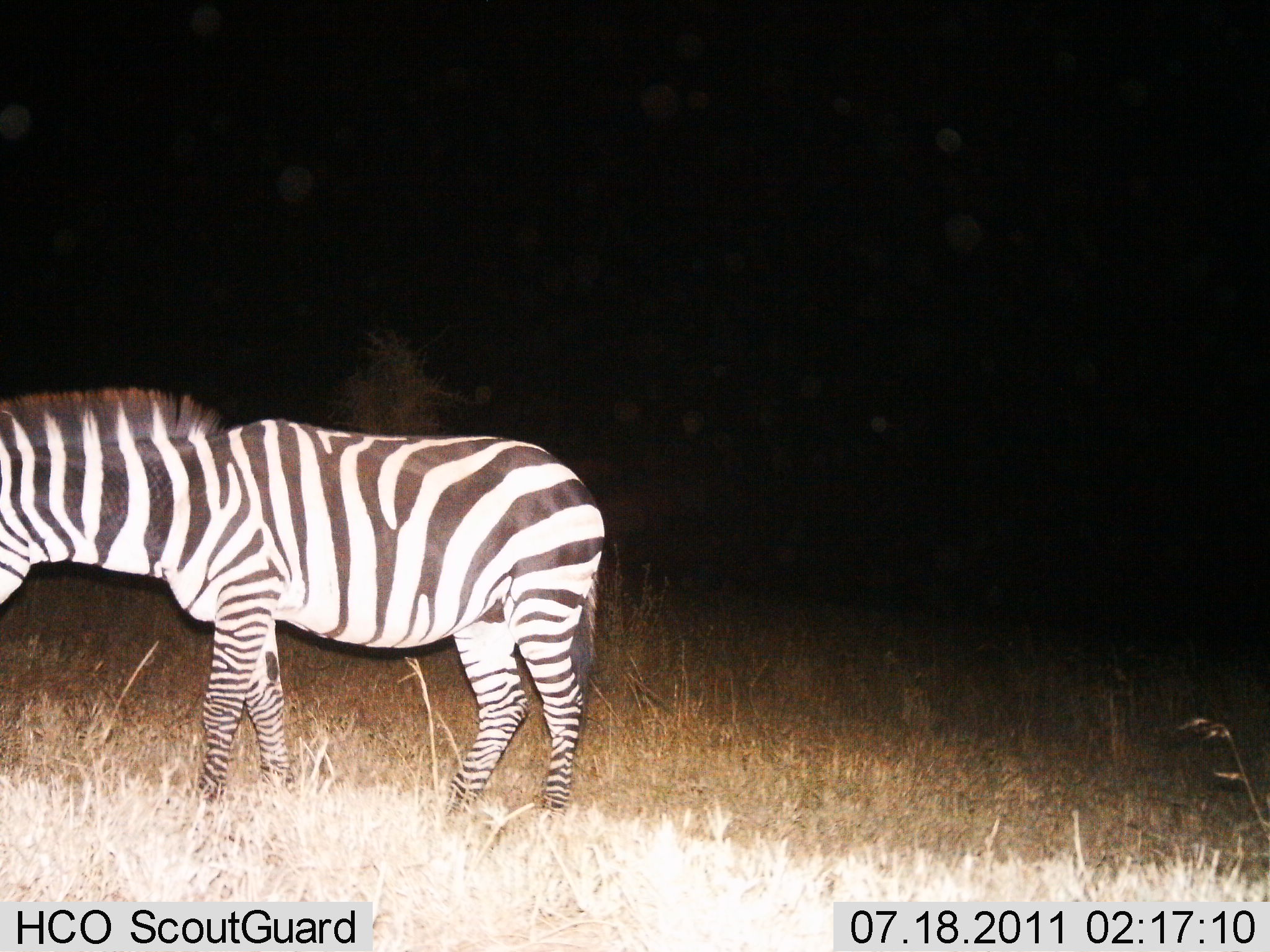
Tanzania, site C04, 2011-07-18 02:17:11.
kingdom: Animalia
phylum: Chordata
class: Mammalia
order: Perissodactyla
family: Equidae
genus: Equus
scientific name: Equus quagga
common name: plains zebra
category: zebra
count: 1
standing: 67%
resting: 0%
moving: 33%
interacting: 0%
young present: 0%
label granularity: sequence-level